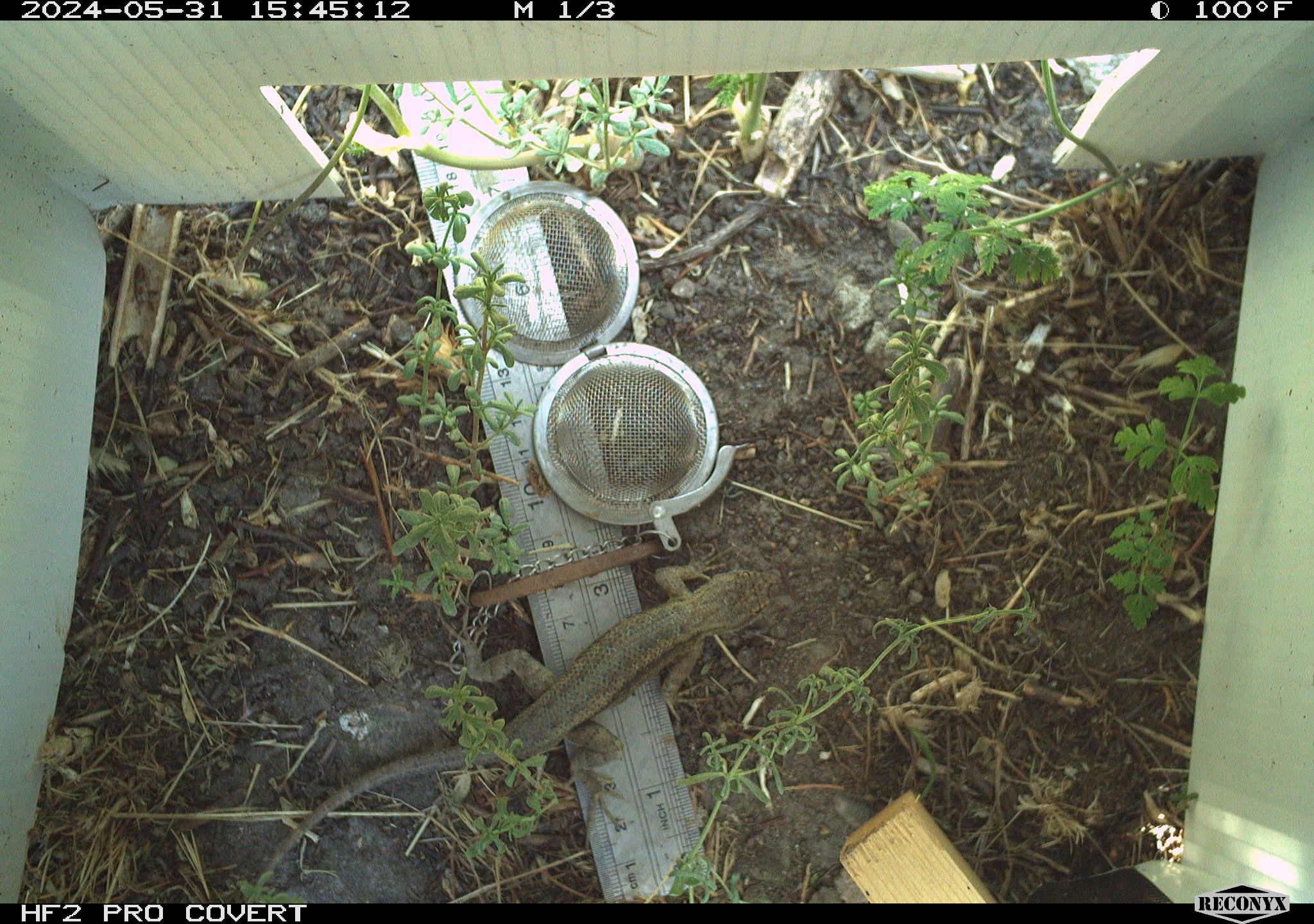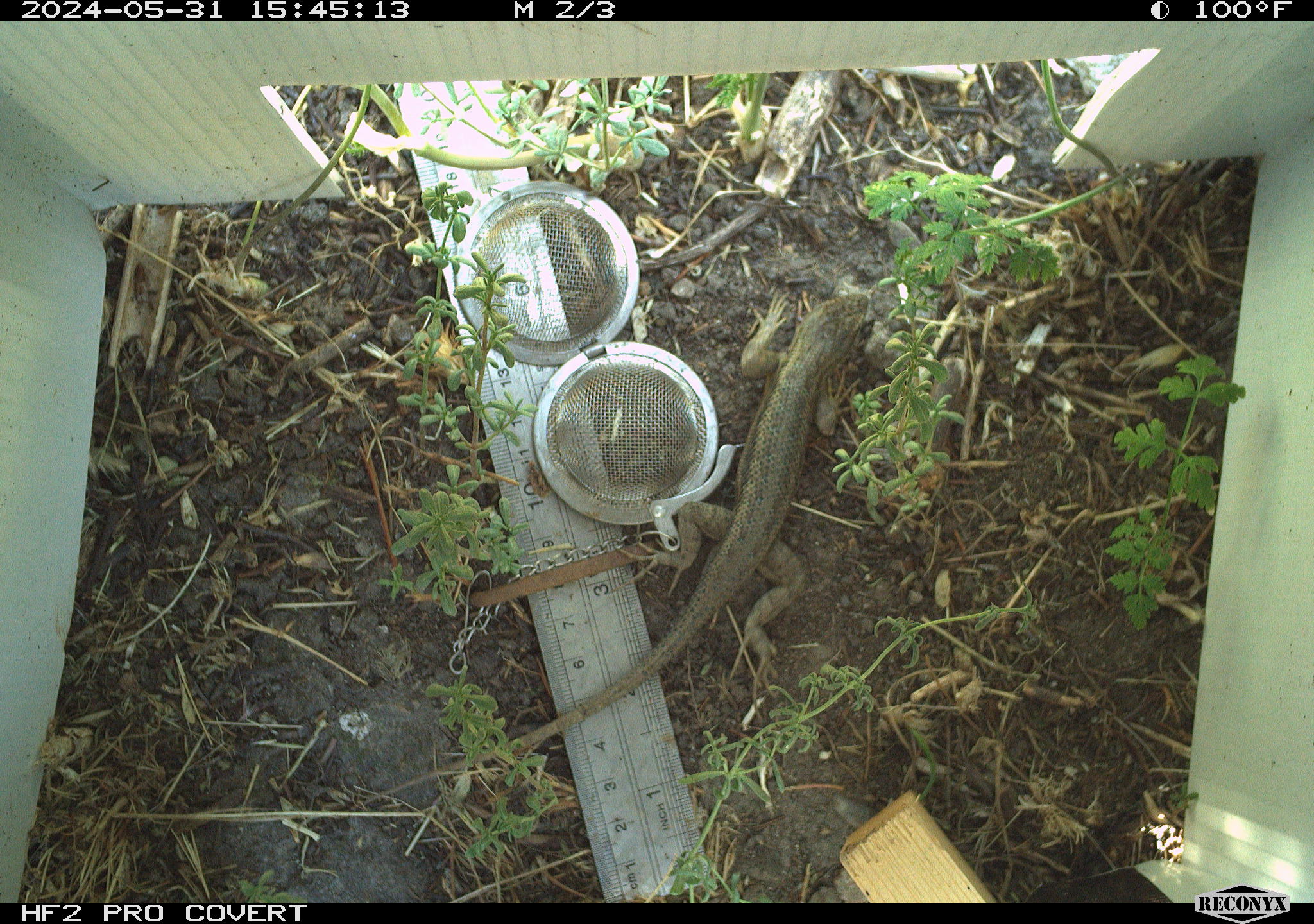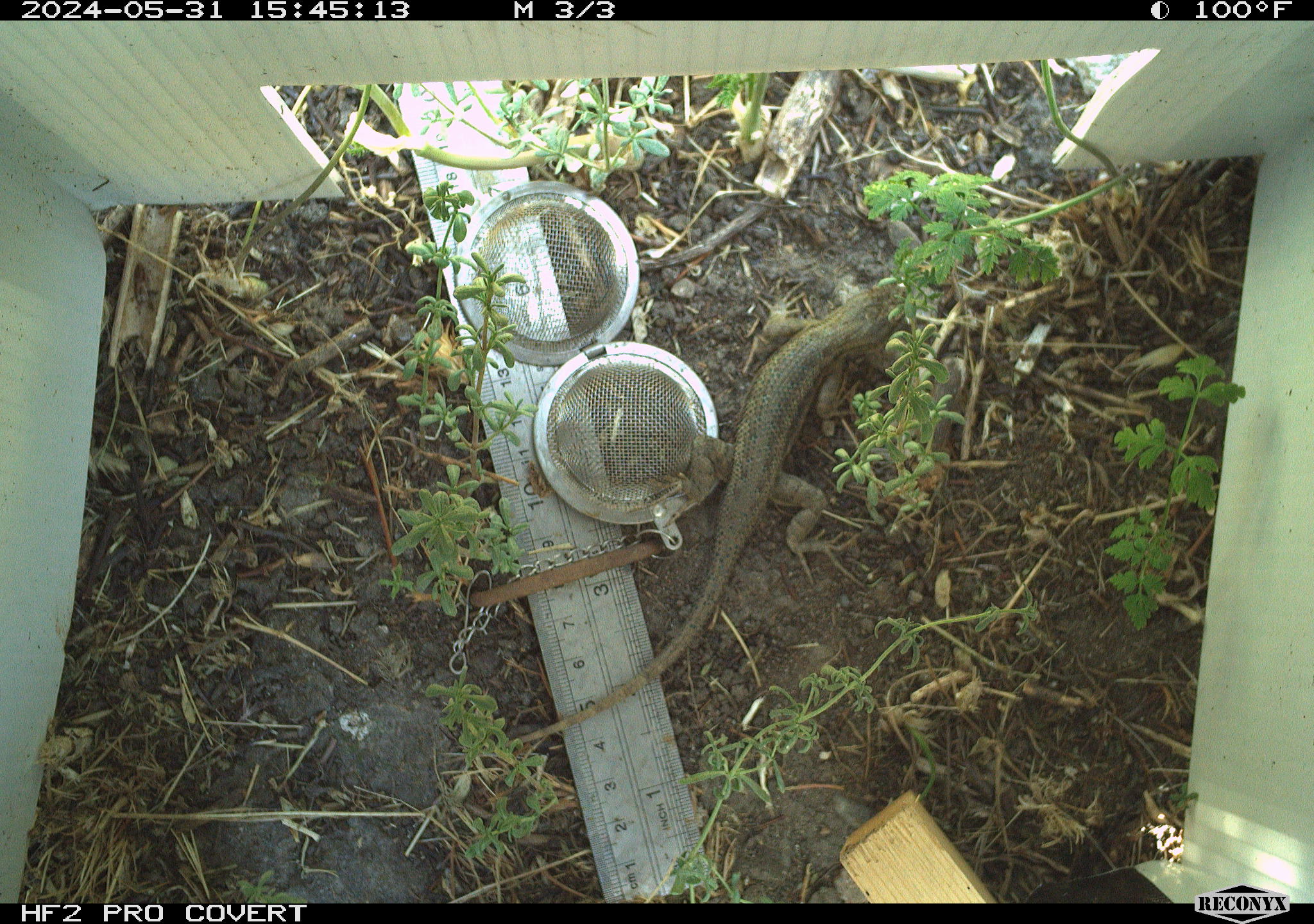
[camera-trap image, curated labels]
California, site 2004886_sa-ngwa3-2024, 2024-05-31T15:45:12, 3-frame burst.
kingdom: Animalia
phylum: Chordata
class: Reptilia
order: Squamata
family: Phrynosomatidae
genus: Sceloporus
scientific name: Sceloporus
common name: spiny lizards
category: sceloporus species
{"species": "sceloporus species (spiny lizards) (Sceloporus)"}